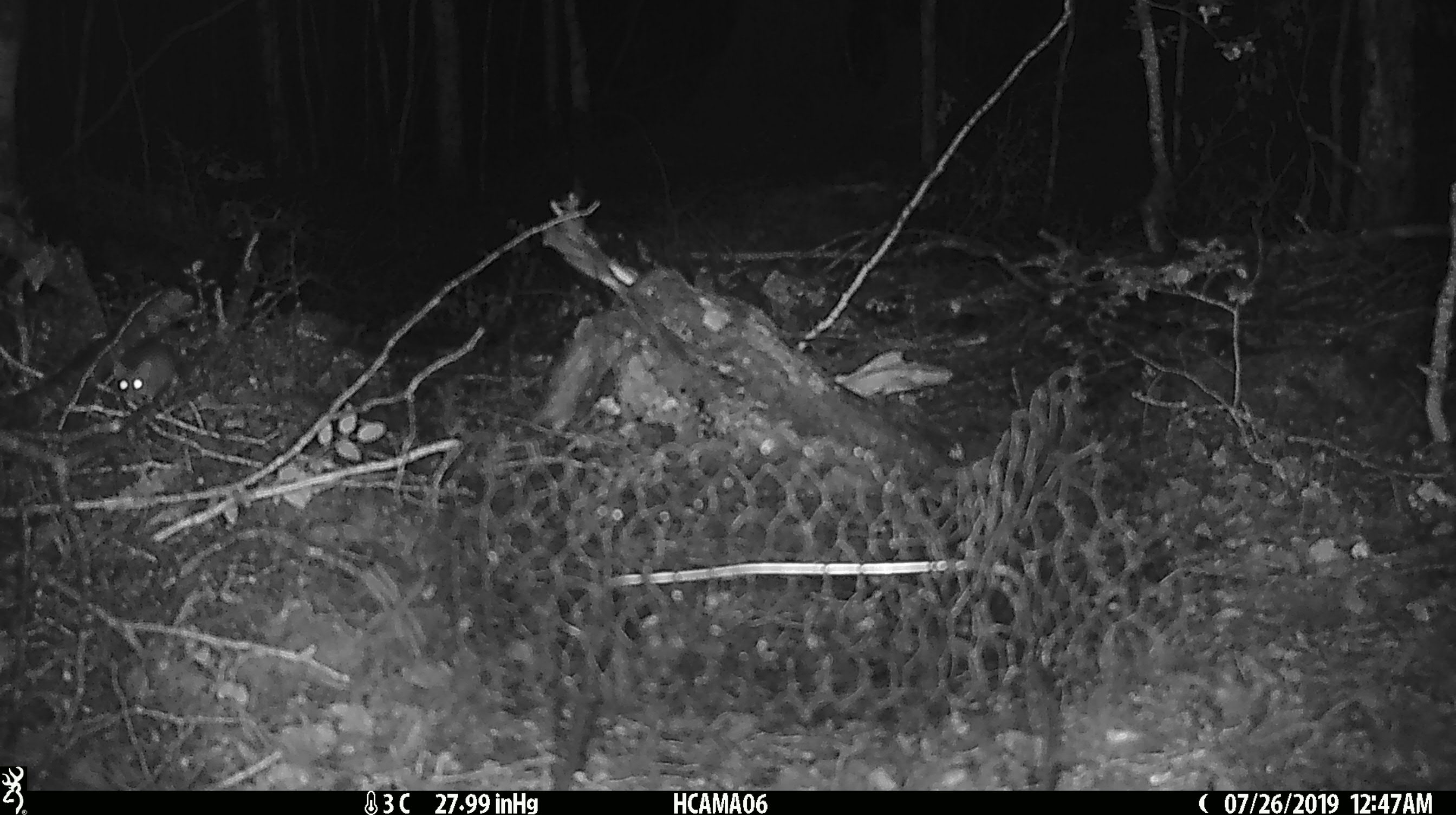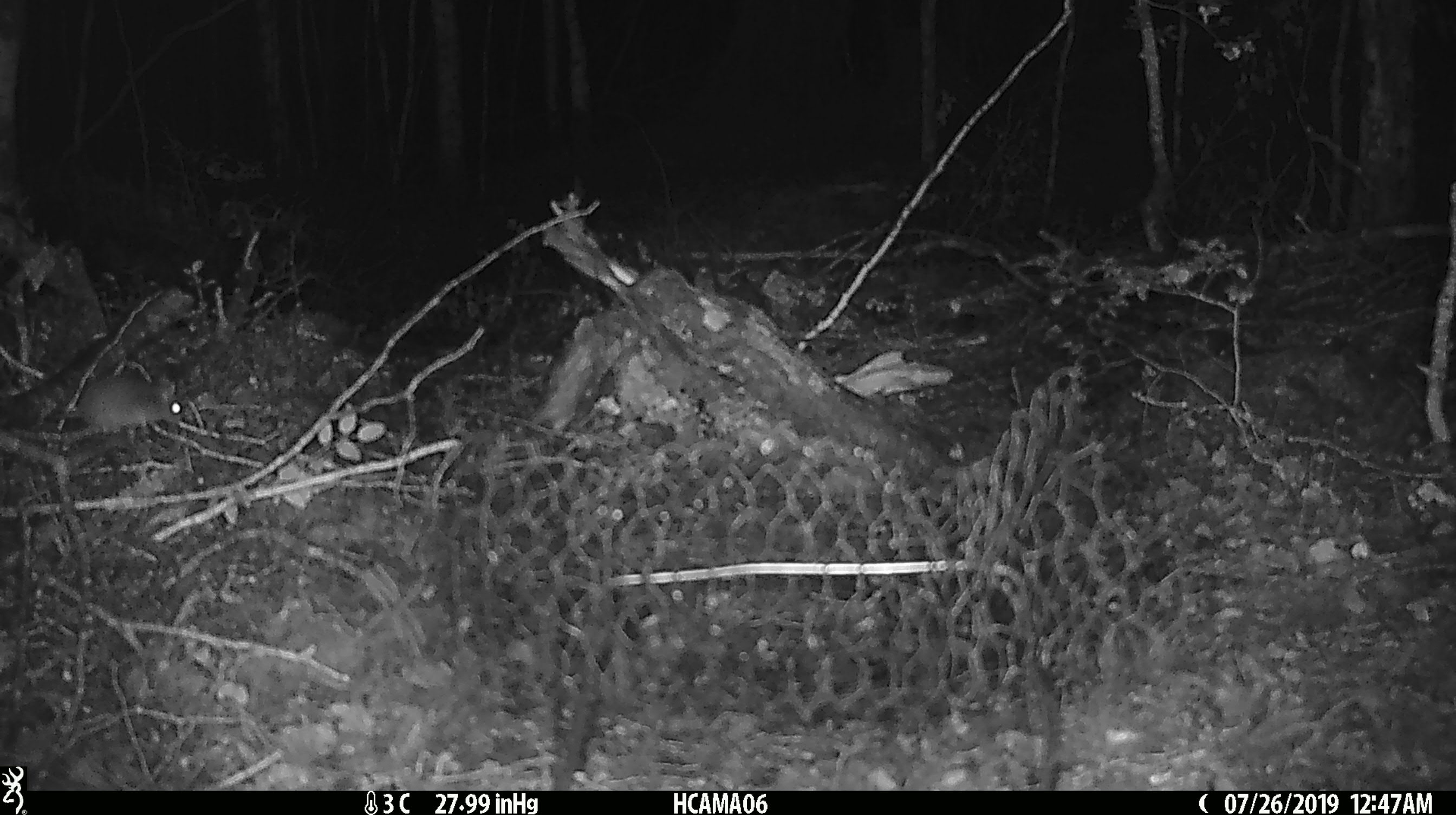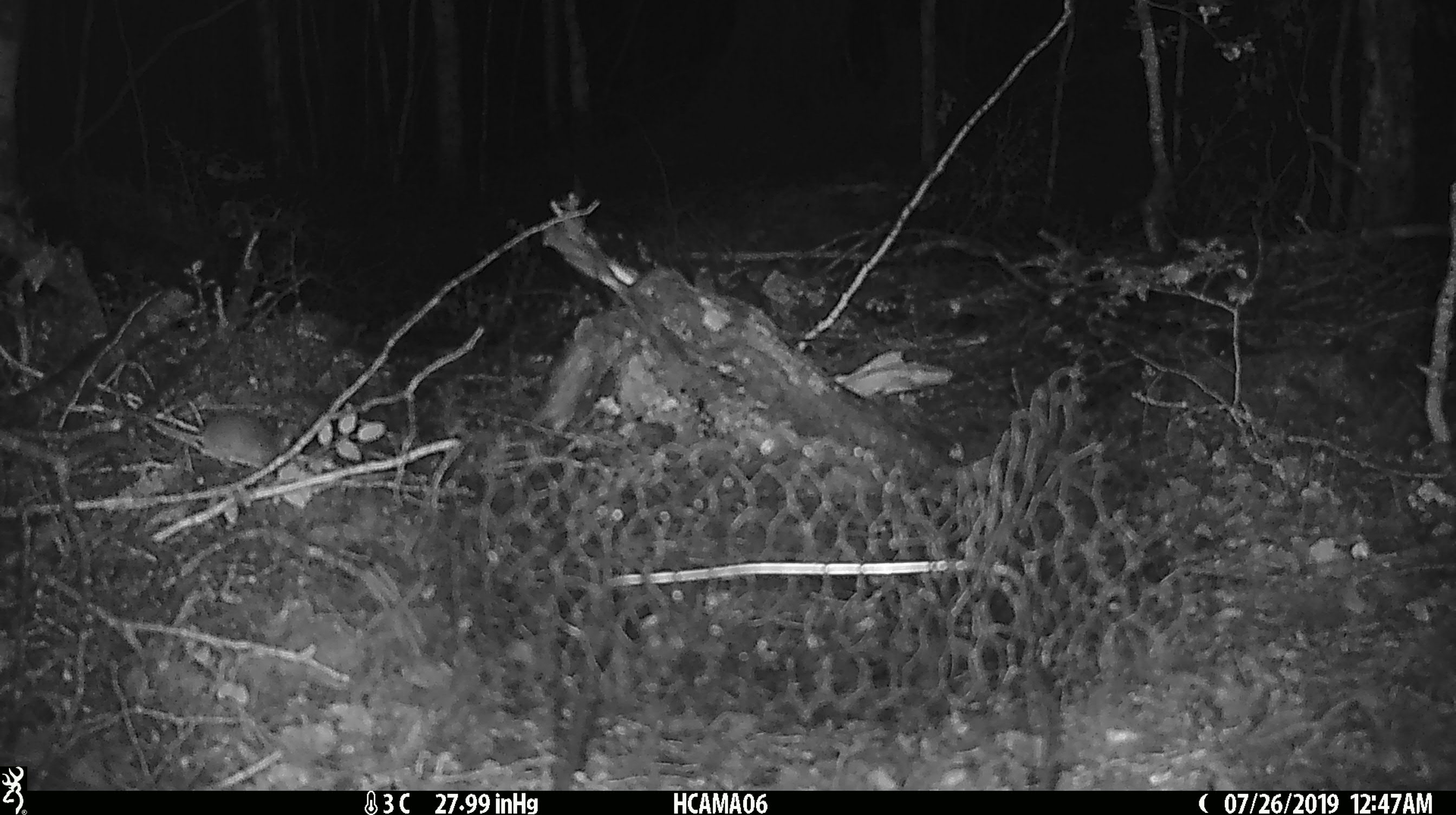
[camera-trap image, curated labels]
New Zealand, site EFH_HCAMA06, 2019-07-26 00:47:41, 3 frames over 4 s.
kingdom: Animalia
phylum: Chordata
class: Mammalia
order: Rodentia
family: Muridae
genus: Mus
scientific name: Mus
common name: mouse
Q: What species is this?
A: Mouse (Mus).